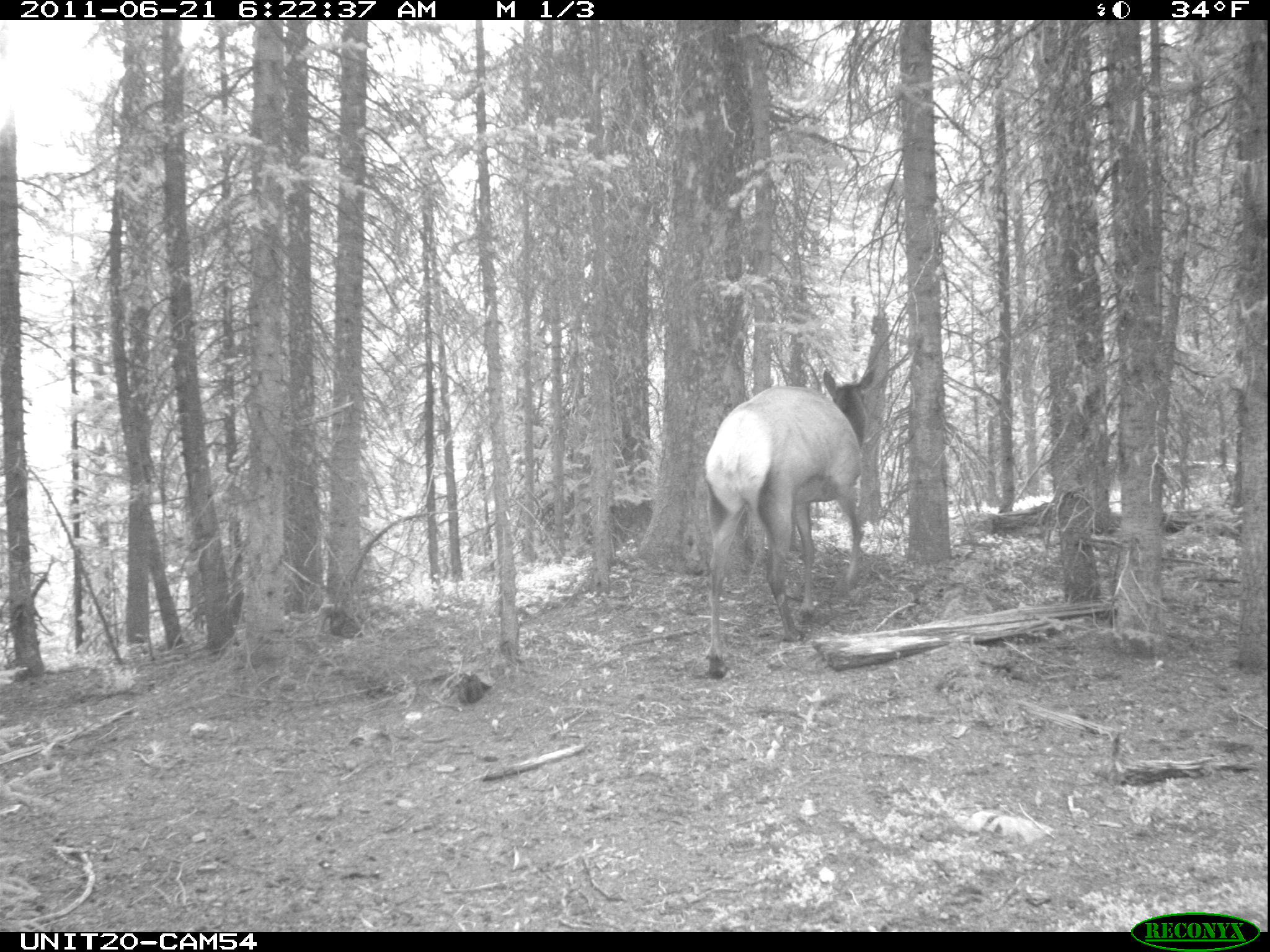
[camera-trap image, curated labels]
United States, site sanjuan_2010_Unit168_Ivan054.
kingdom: Animalia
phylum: Chordata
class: Mammalia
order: Artiodactyla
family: Cervidae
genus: Cervus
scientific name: Cervus elaphus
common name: red deer